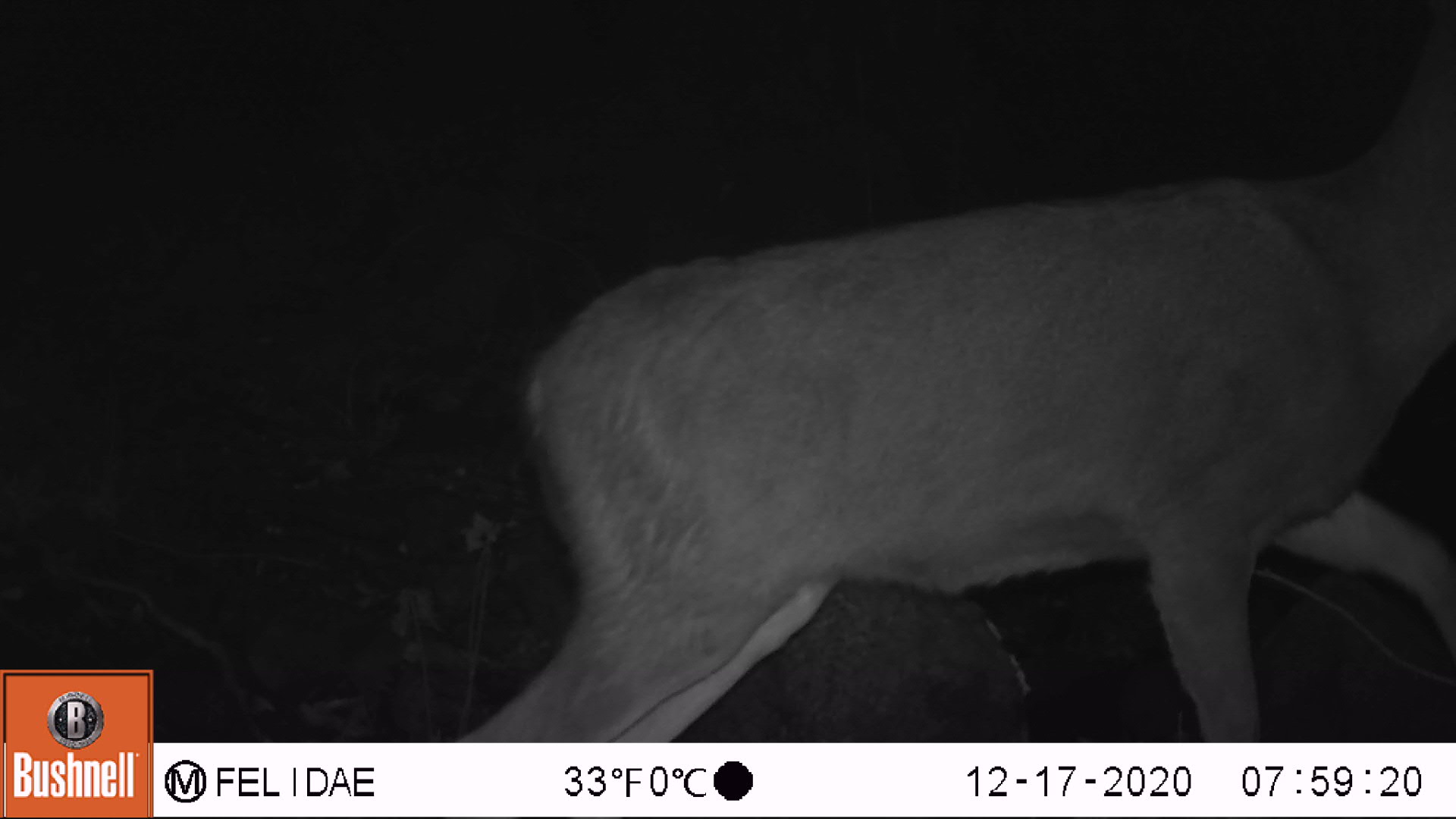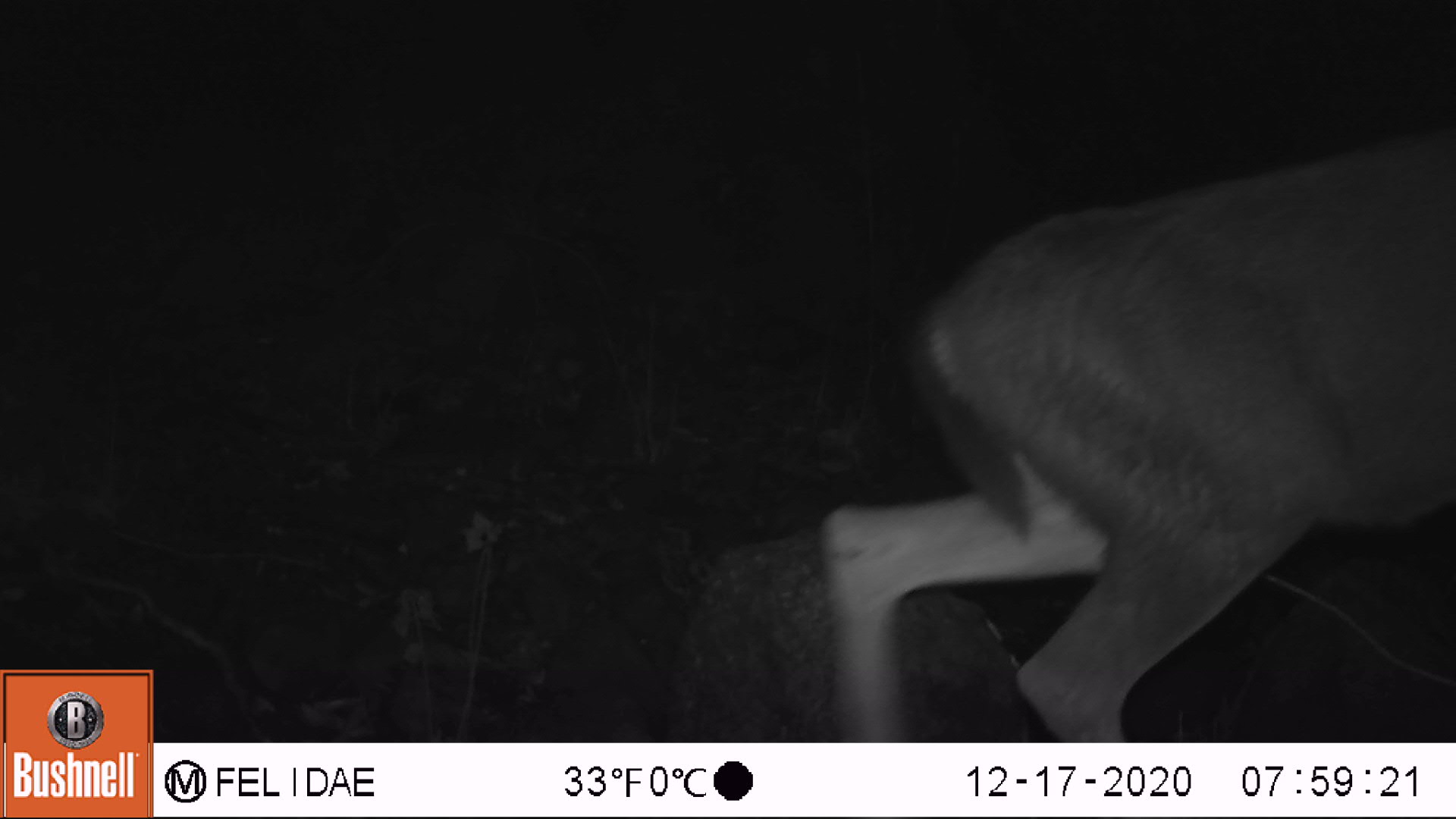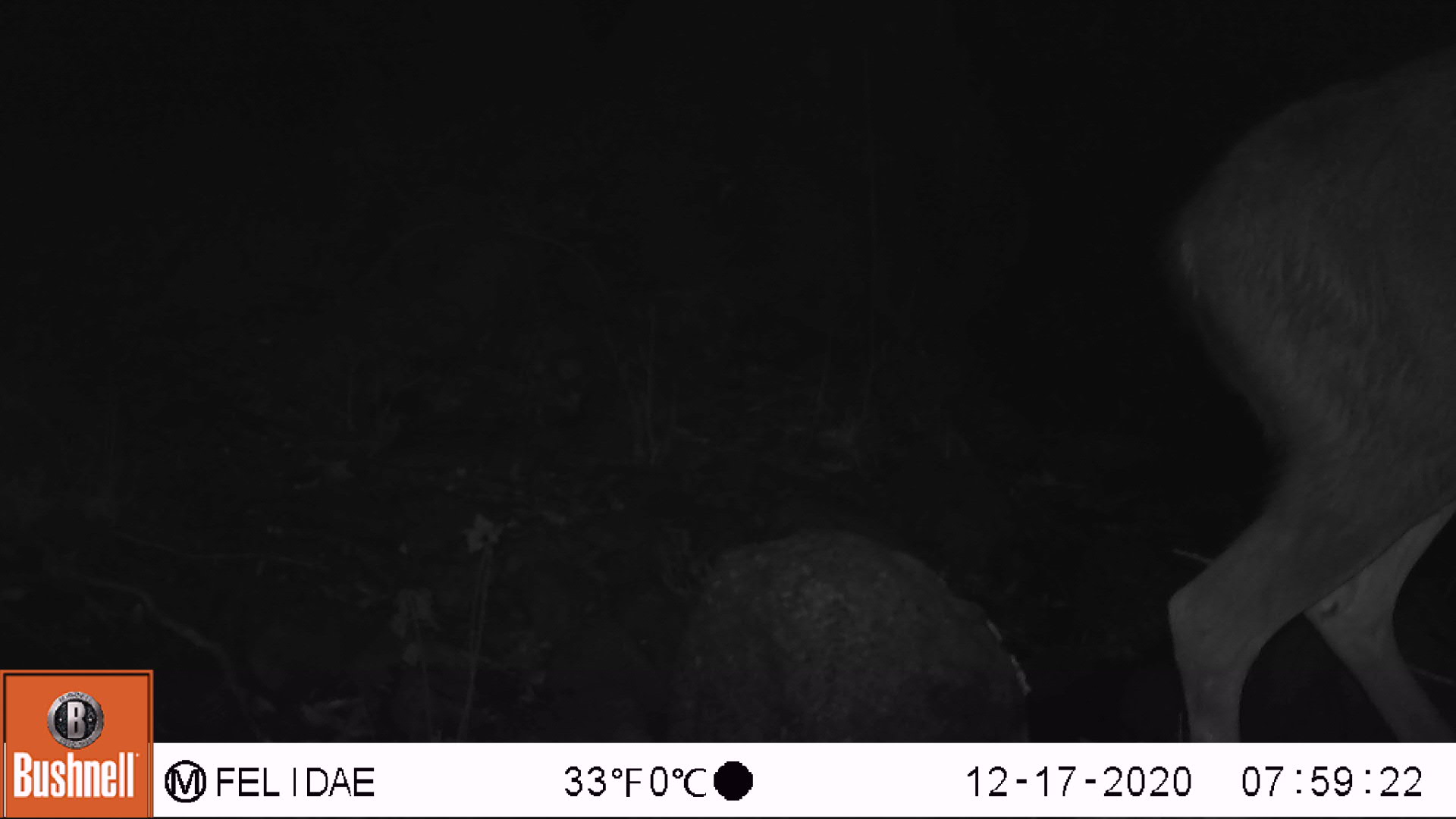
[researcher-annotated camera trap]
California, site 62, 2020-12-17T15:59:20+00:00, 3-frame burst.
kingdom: Animalia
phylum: Chordata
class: Mammalia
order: Artiodactyla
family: Cervidae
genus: Odocoileus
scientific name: Odocoileus hemionus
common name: mule deer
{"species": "mule deer (Odocoileus hemionus)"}